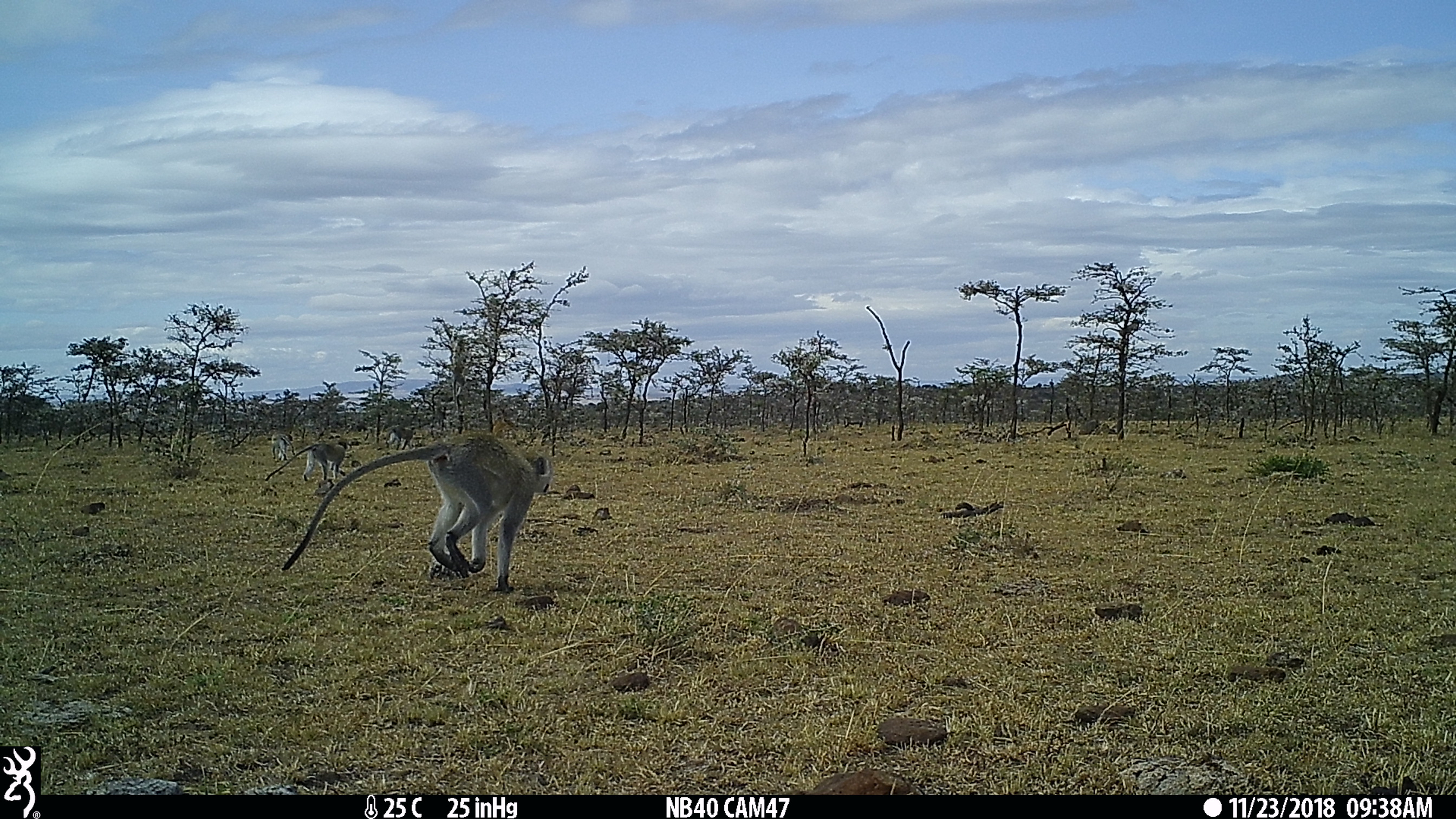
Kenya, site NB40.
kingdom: Animalia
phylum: Chordata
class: Mammalia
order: Primates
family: Cercopithecidae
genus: Chlorocebus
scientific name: Chlorocebus pygerythrus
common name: vervet monkey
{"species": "vervet monkey (Chlorocebus pygerythrus)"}